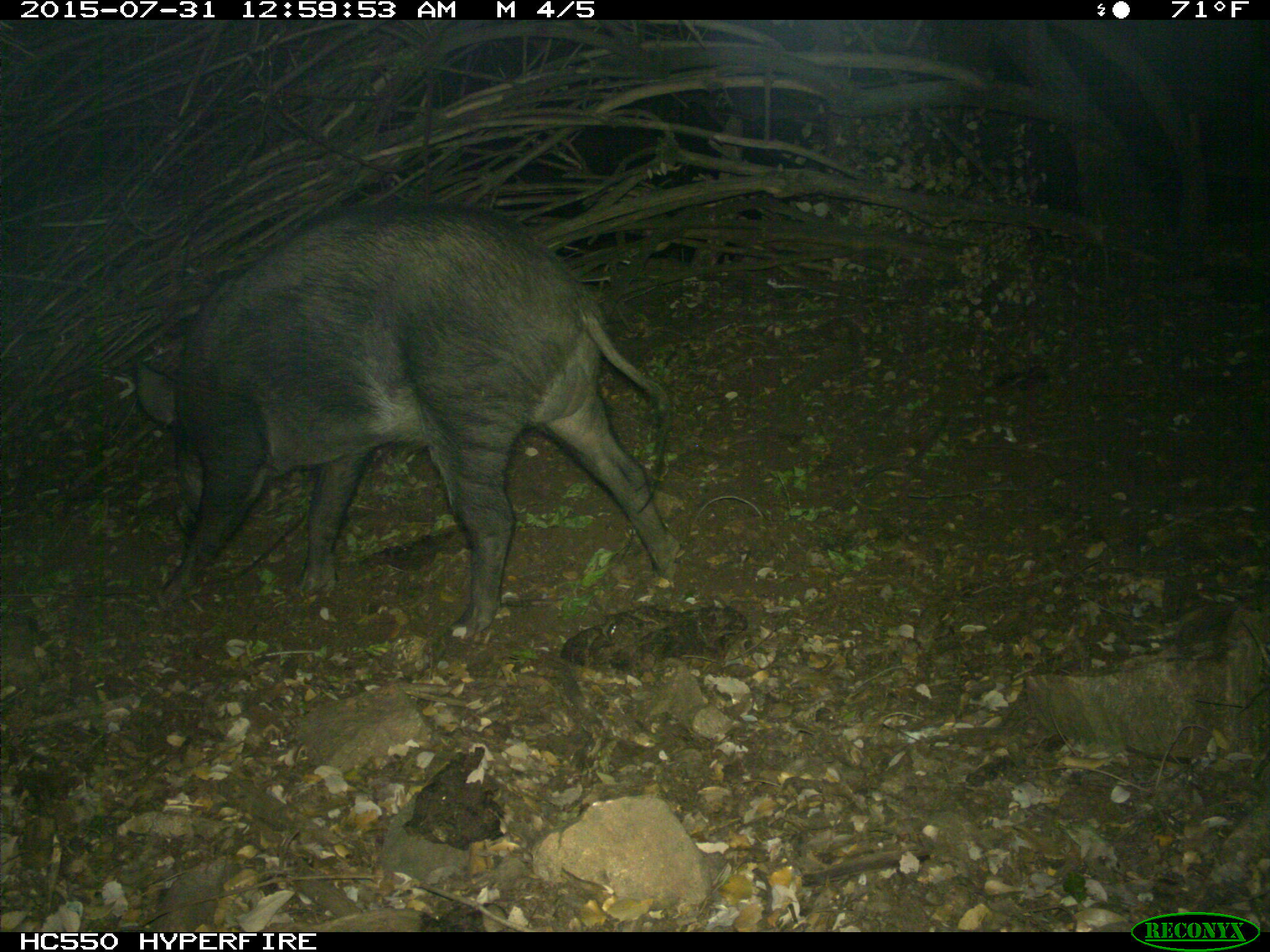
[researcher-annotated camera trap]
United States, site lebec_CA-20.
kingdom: Animalia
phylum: Chordata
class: Mammalia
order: Artiodactyla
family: Suidae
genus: Sus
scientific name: Sus scrofa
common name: wild boar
Sus scrofa (wild boar).